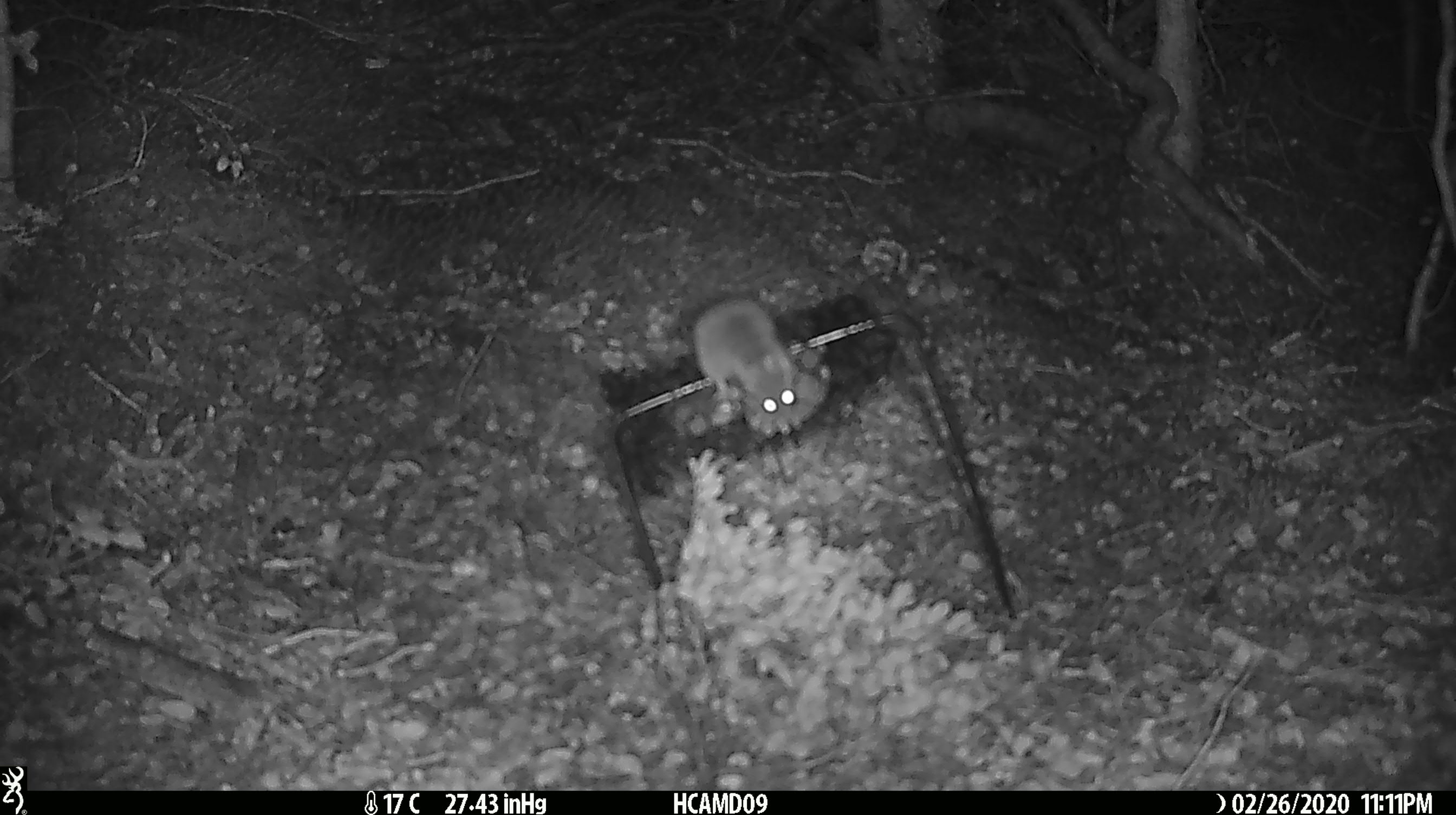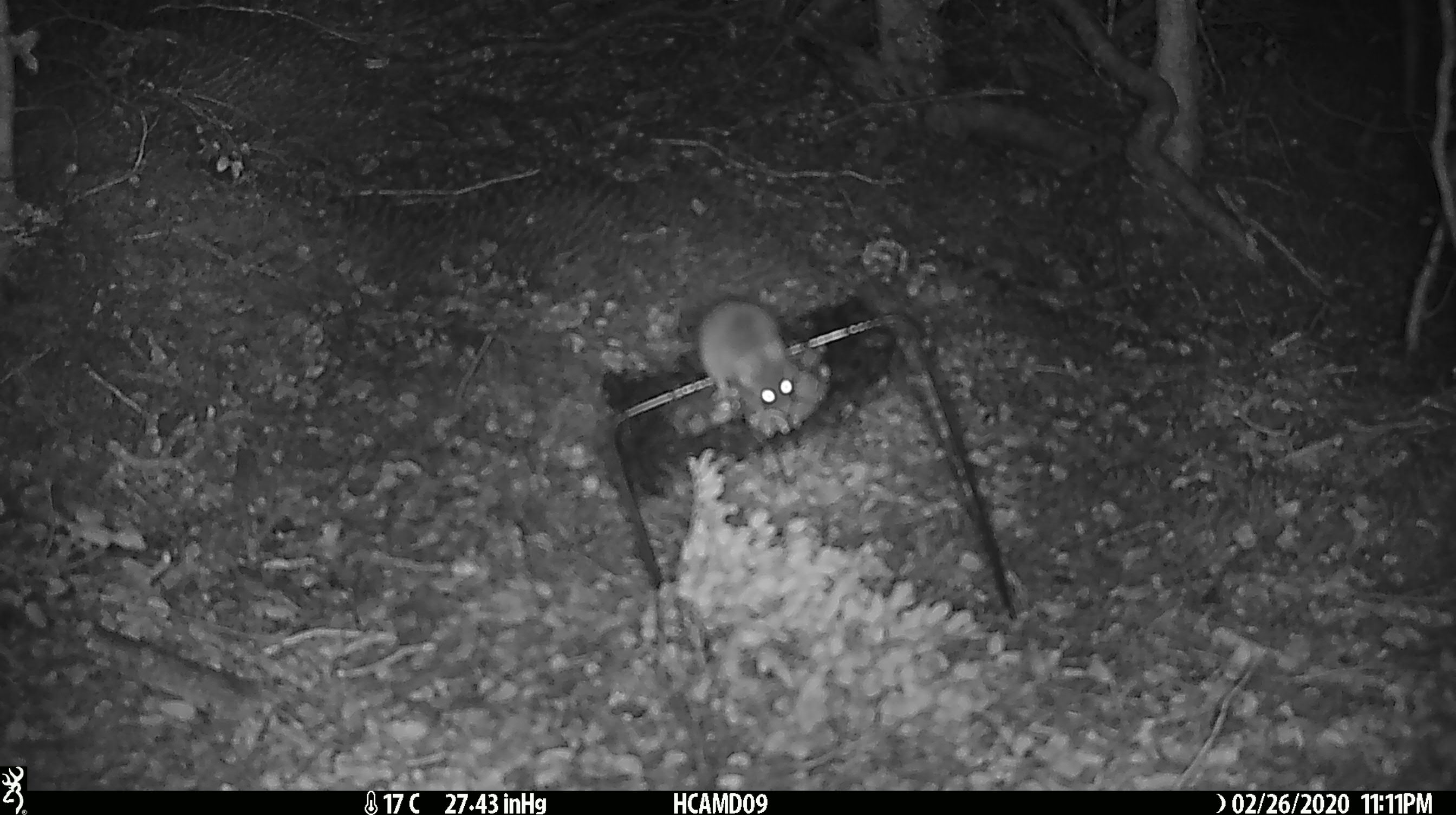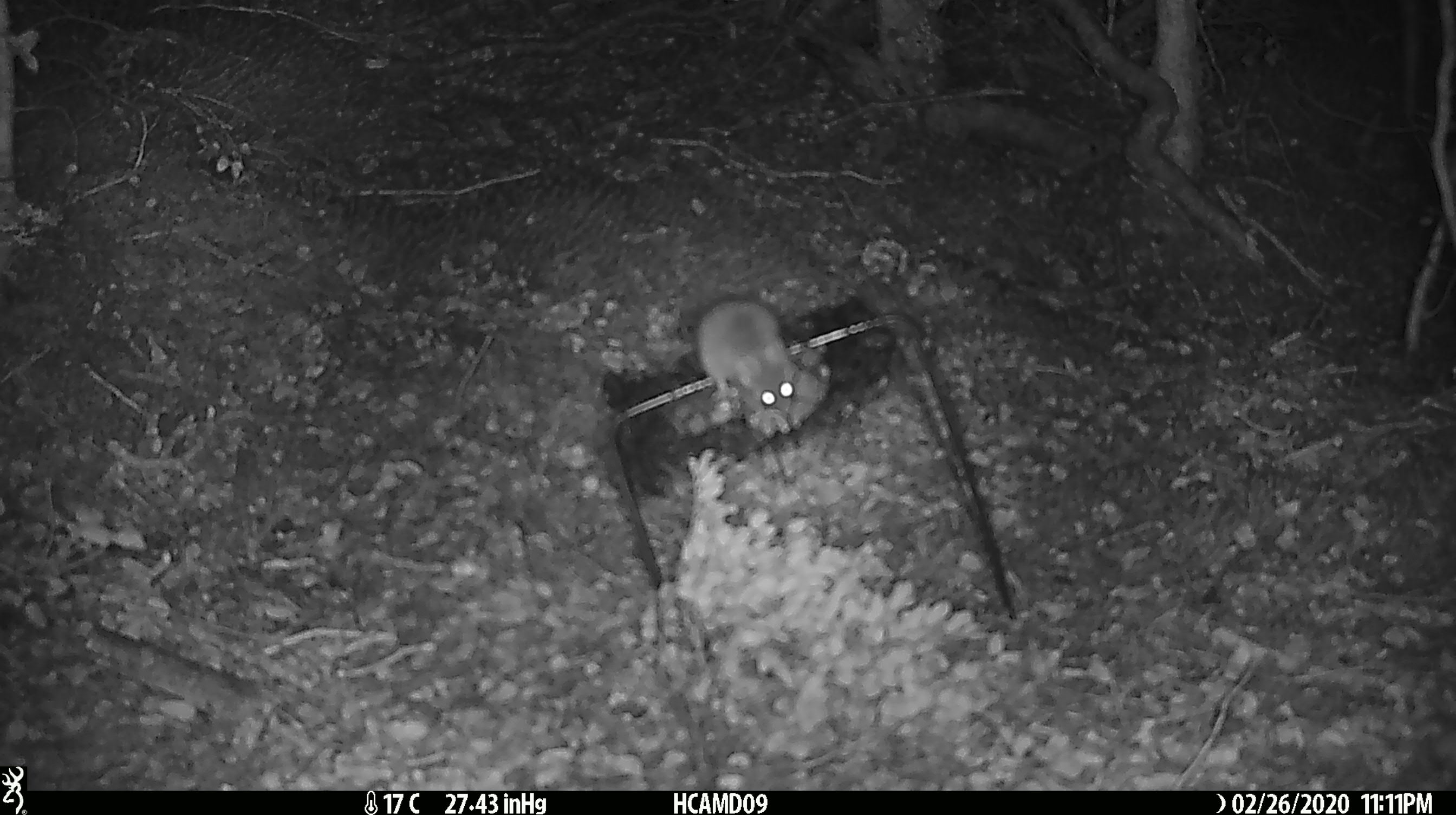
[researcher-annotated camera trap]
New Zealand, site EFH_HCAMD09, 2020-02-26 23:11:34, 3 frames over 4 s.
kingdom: Animalia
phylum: Chordata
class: Mammalia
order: Rodentia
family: Muridae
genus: Mus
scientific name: Mus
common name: mouse